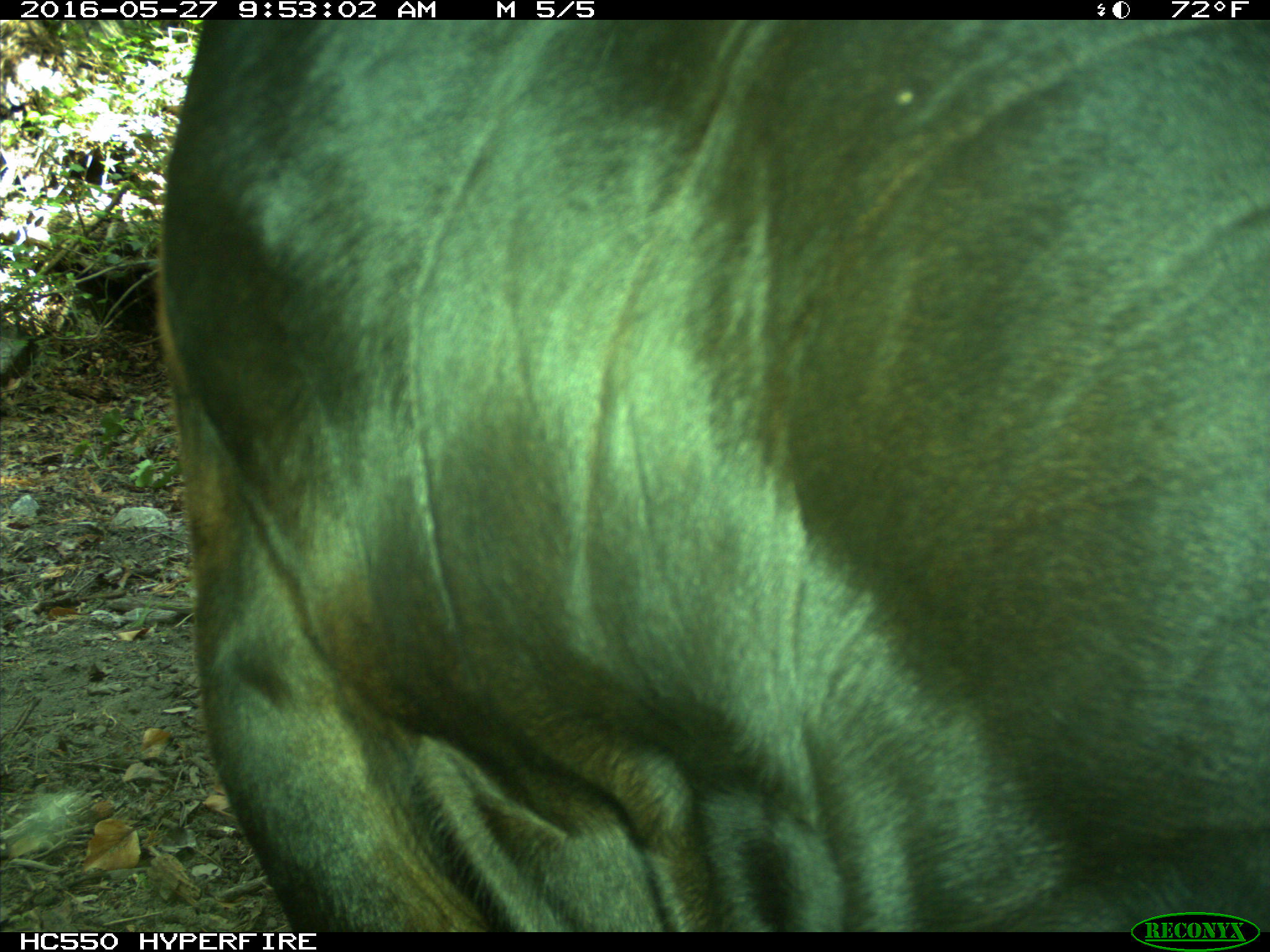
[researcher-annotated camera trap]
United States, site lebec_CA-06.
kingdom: Animalia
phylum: Chordata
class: Mammalia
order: Artiodactyla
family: Bovidae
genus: Bos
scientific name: Bos taurus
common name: domestic cow